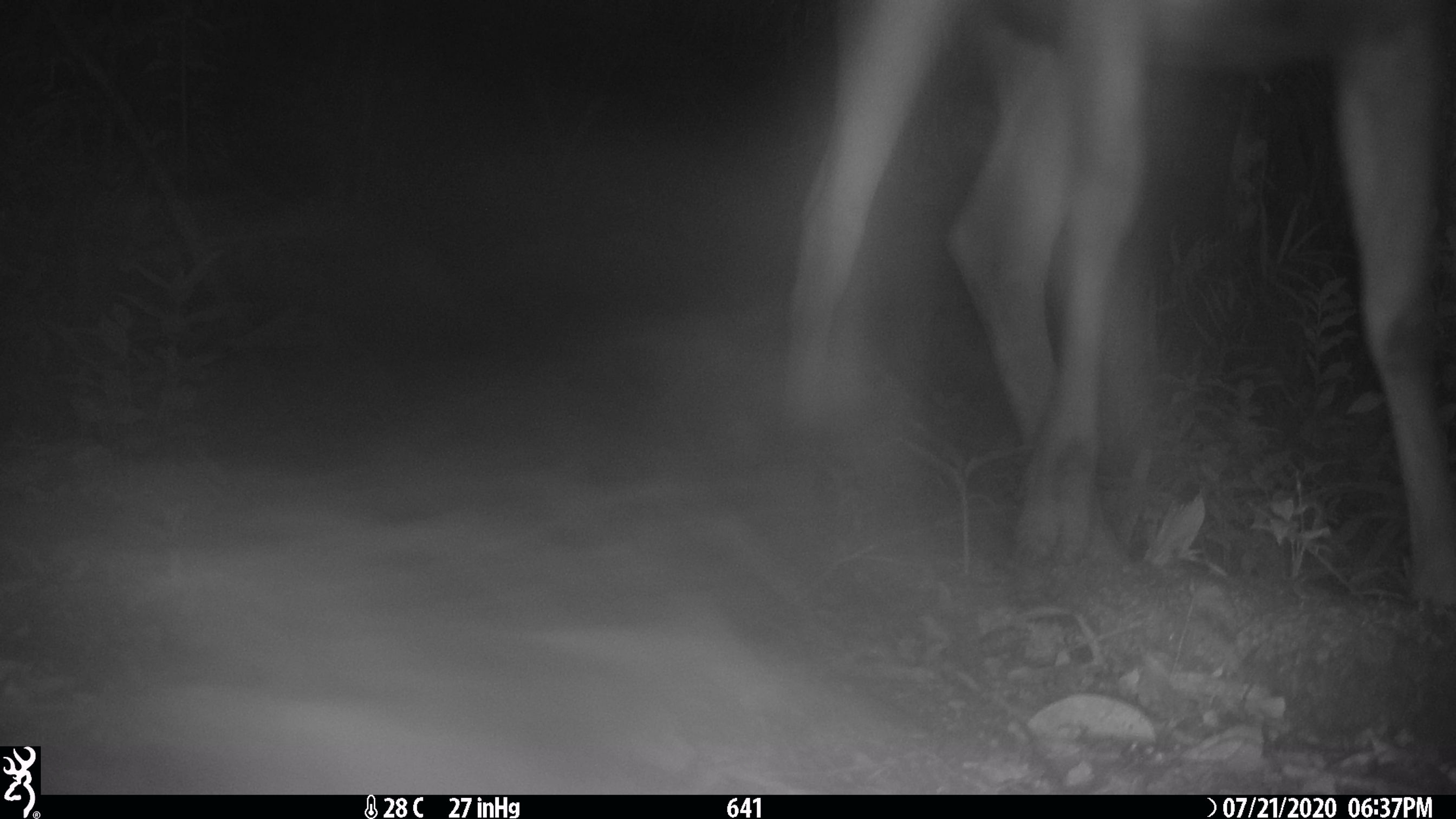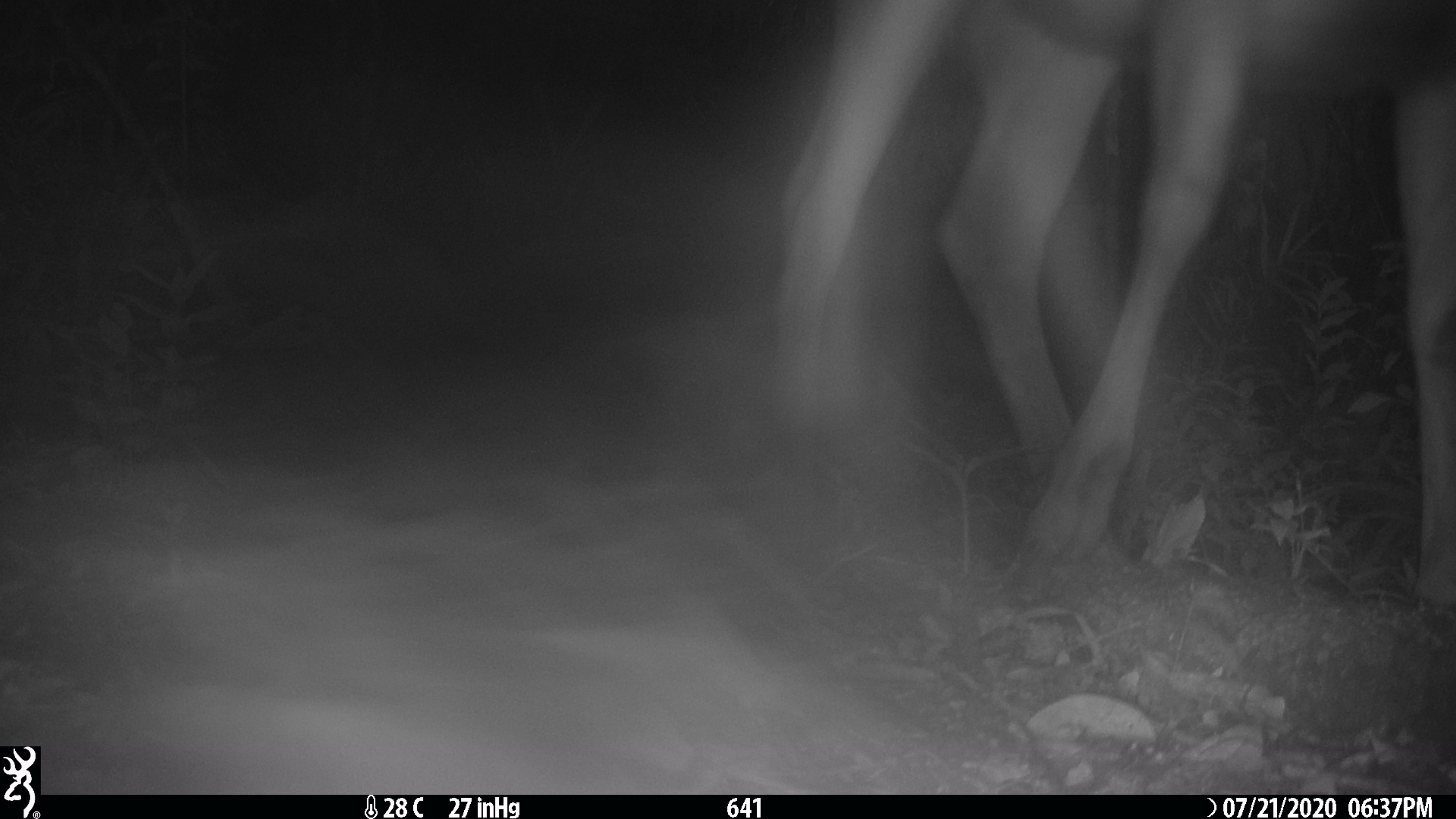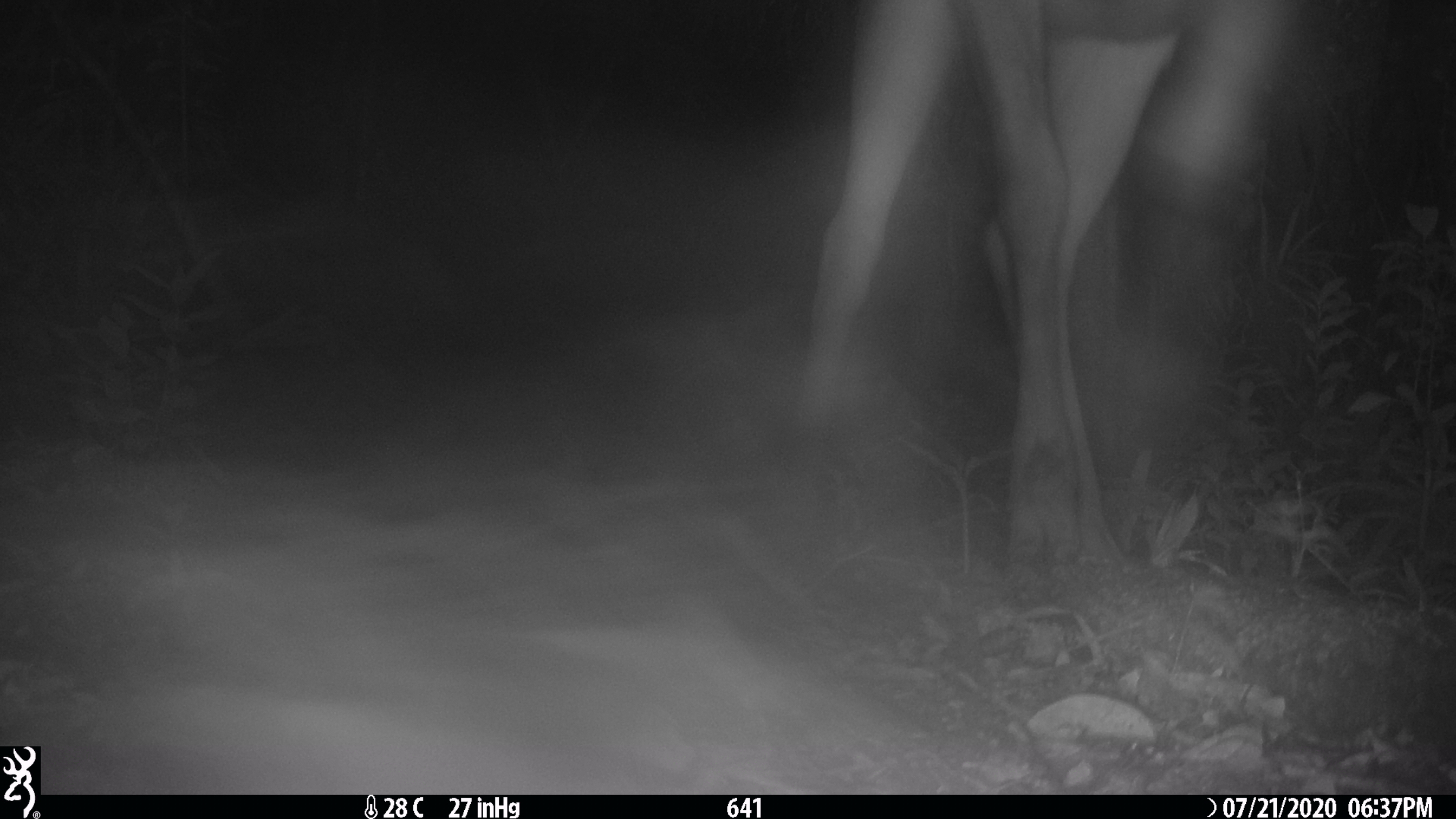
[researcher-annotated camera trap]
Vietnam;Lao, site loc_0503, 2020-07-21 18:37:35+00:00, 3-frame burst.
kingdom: Animalia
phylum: Chordata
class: Mammalia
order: Artiodactyla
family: Cervidae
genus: Rusa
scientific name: Rusa unicolor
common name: sambar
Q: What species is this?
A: Sambar (Rusa unicolor).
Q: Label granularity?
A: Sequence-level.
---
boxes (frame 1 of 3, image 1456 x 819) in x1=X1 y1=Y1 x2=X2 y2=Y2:
sambar: x1=786 y1=0 x2=1456 y2=612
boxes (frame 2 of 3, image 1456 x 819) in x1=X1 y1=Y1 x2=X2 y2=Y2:
sambar: x1=754 y1=0 x2=1456 y2=618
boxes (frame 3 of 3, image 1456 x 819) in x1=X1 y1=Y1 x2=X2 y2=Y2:
sambar: x1=737 y1=0 x2=1287 y2=568